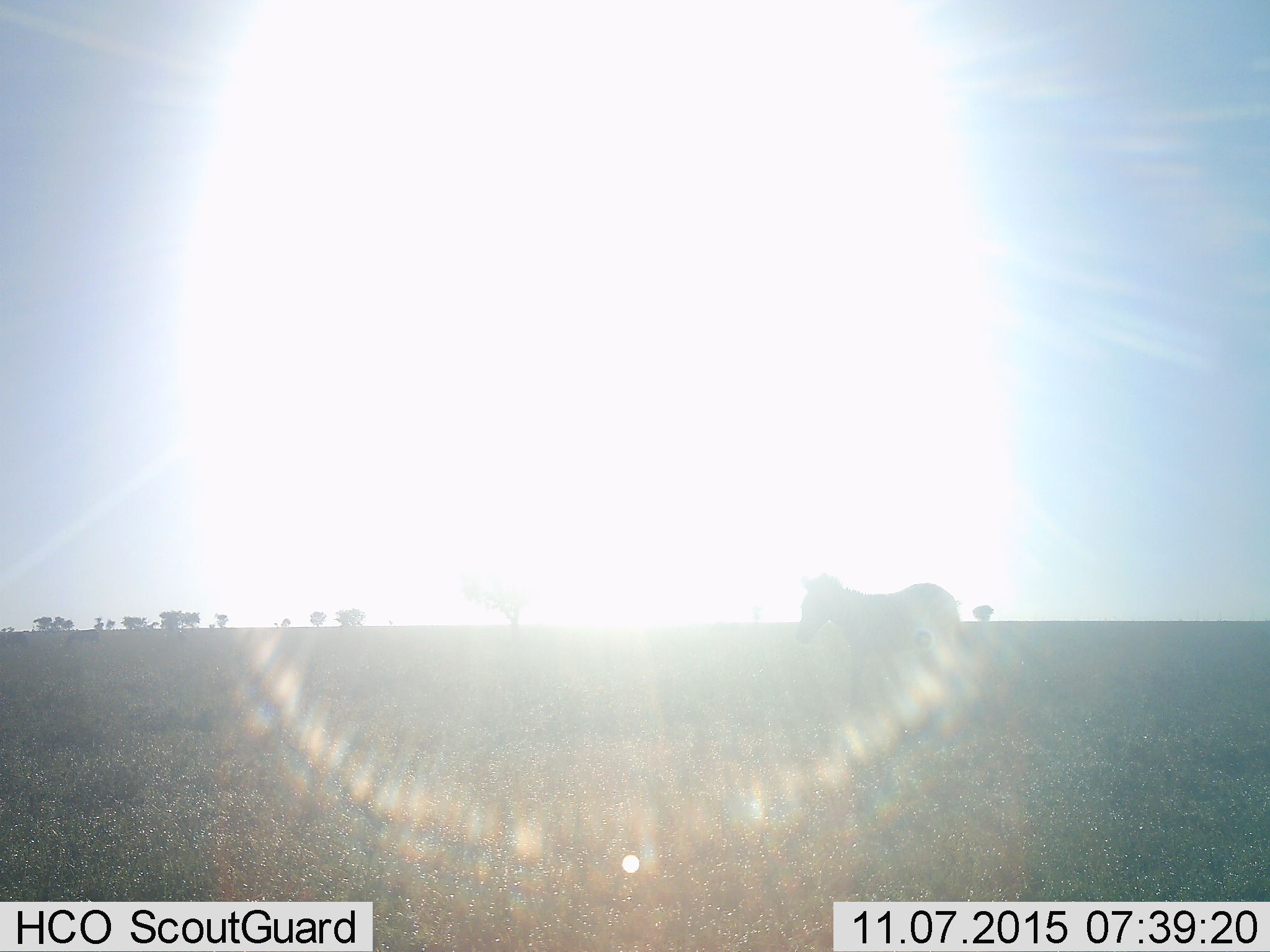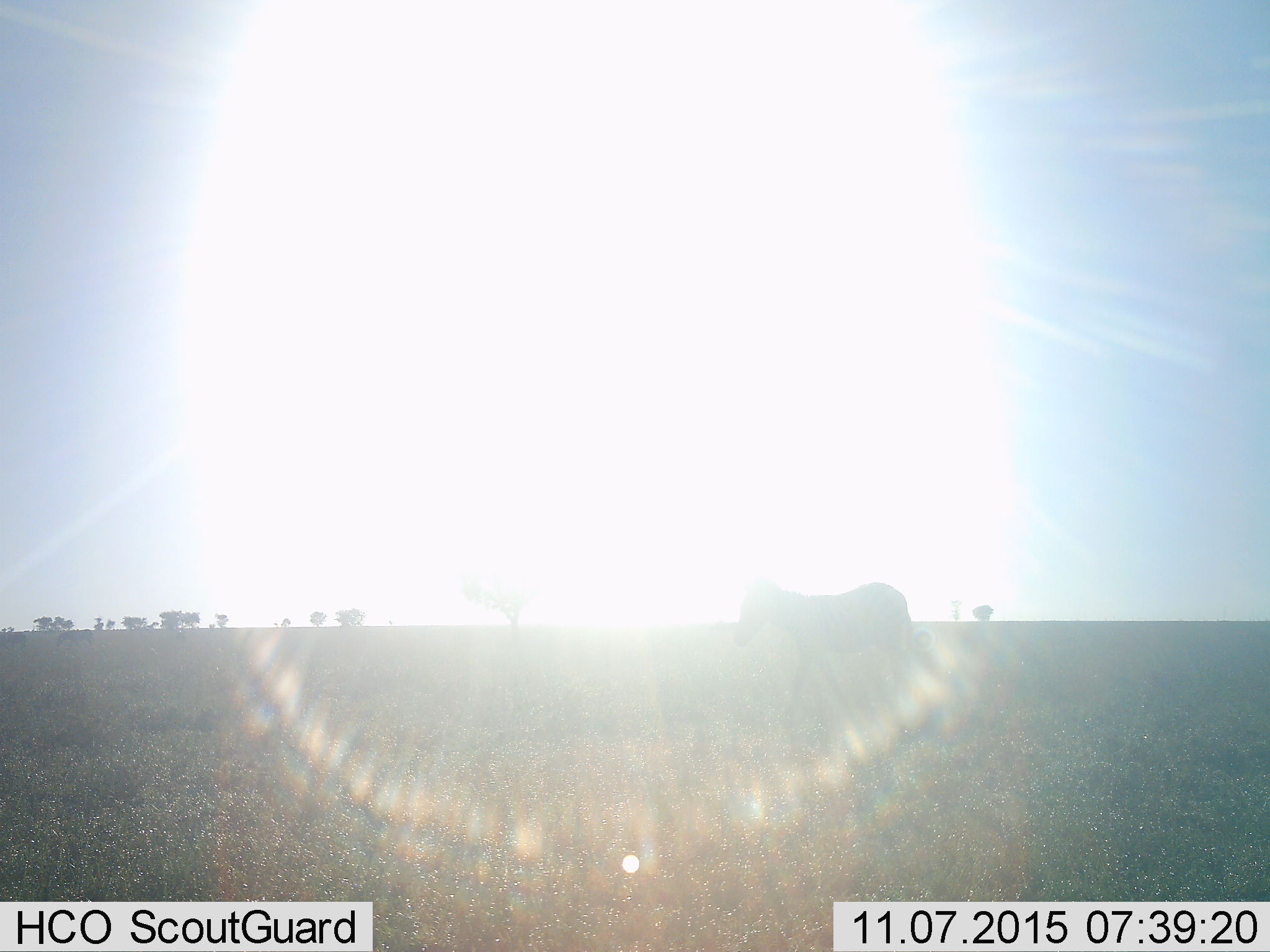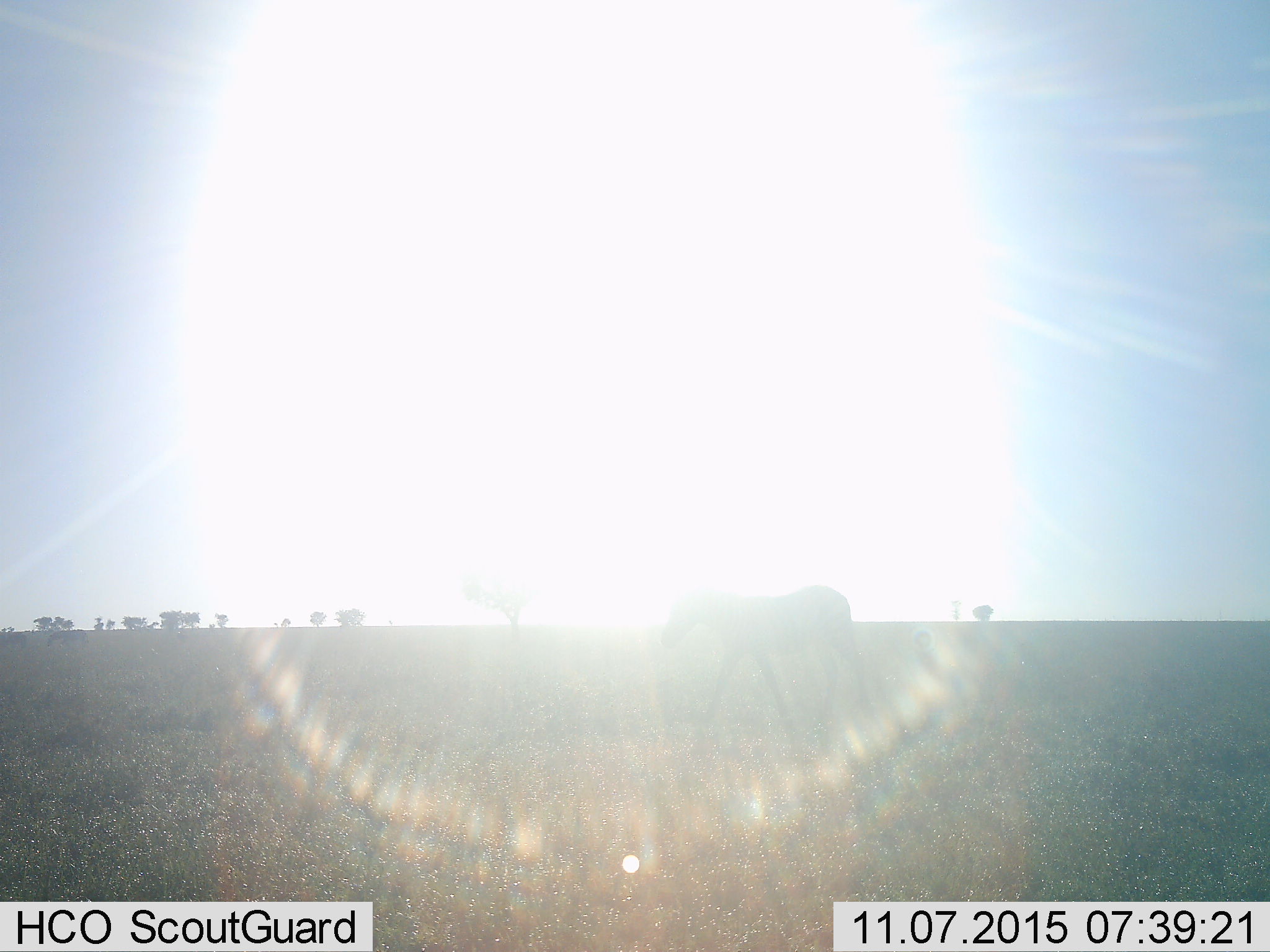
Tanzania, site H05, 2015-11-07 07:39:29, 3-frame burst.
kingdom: Animalia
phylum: Chordata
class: Mammalia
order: Perissodactyla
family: Equidae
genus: Equus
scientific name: Equus quagga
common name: plains zebra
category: zebra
Zebra (plains zebra) (Equus quagga), count 1. Behavior (volunteer vote fractions): standing 33%, resting 0%, moving 67%, interacting 0%. Young present (vote fraction): 0%. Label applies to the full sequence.